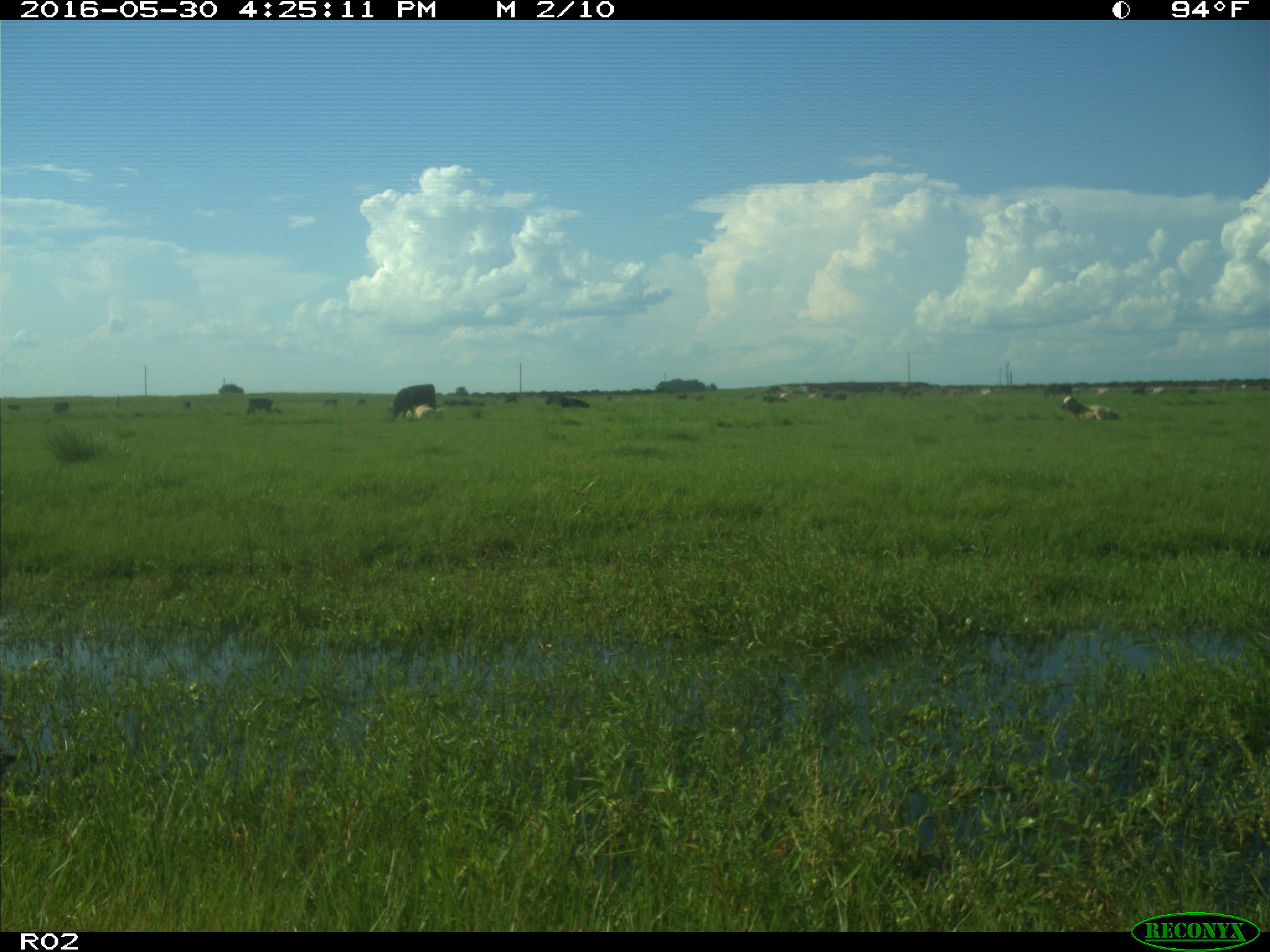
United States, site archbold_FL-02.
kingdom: Animalia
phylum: Chordata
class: Mammalia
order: Artiodactyla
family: Bovidae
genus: Bos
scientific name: Bos taurus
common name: domestic cow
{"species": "Bos taurus (domestic cow)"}